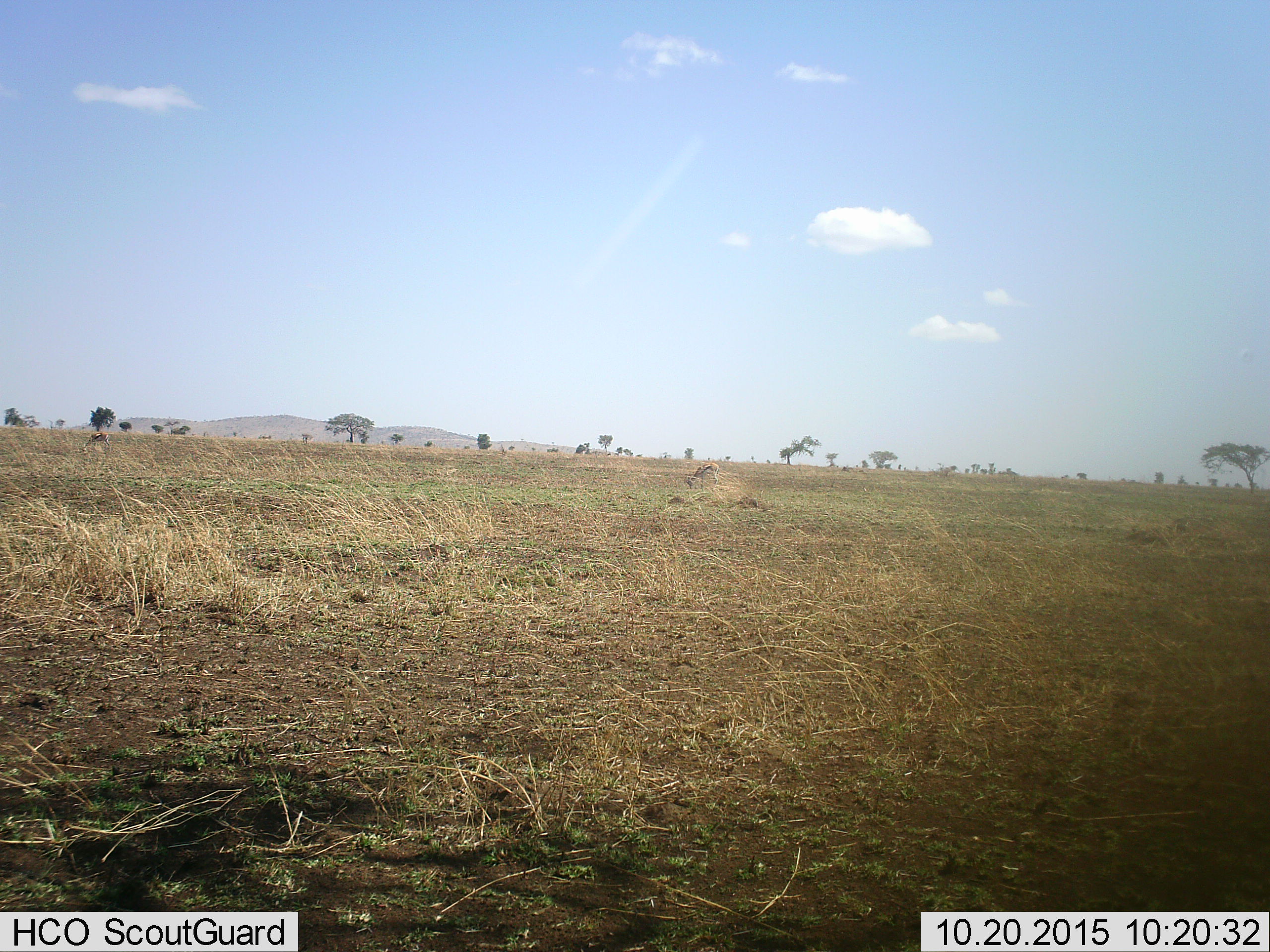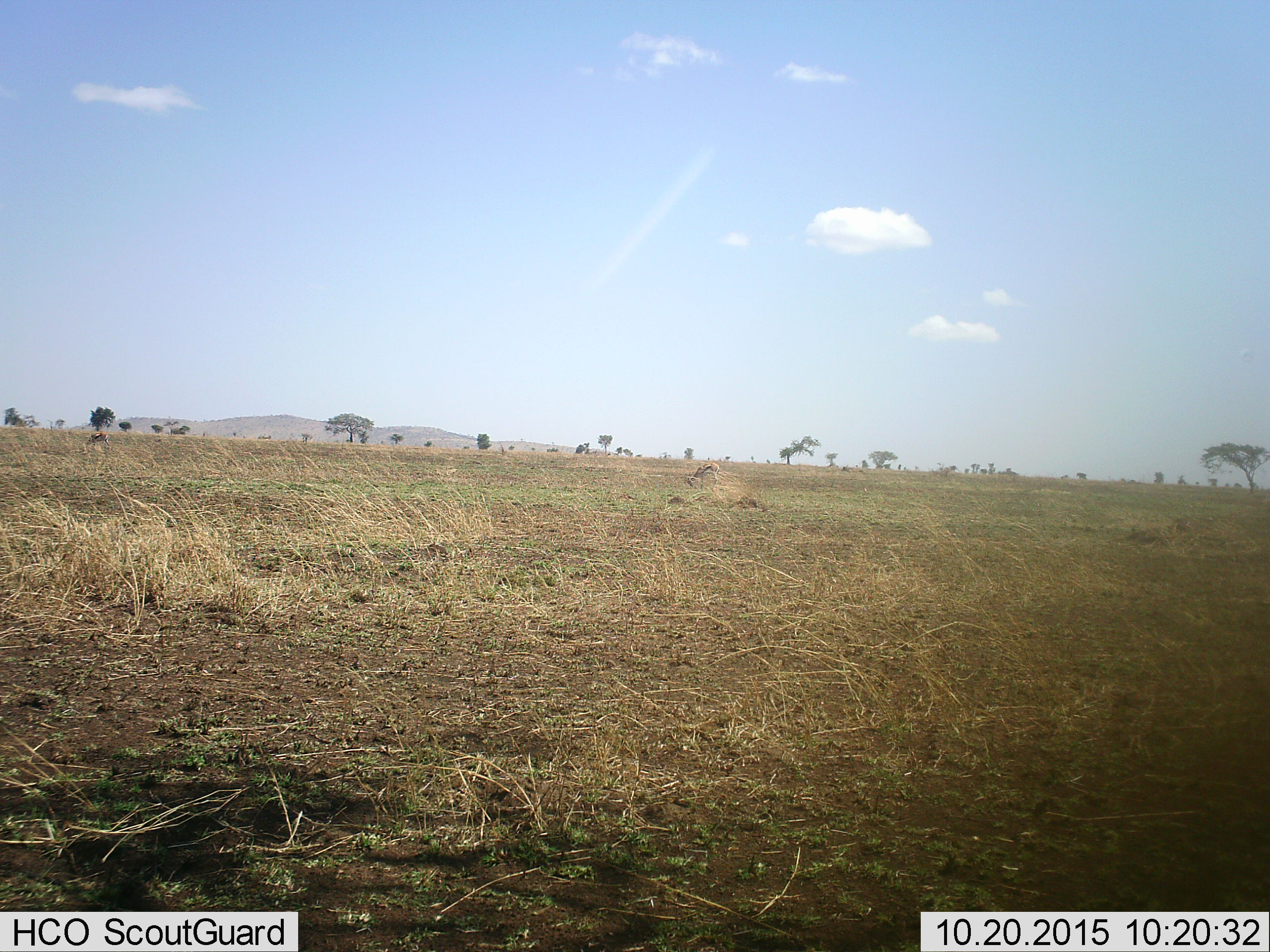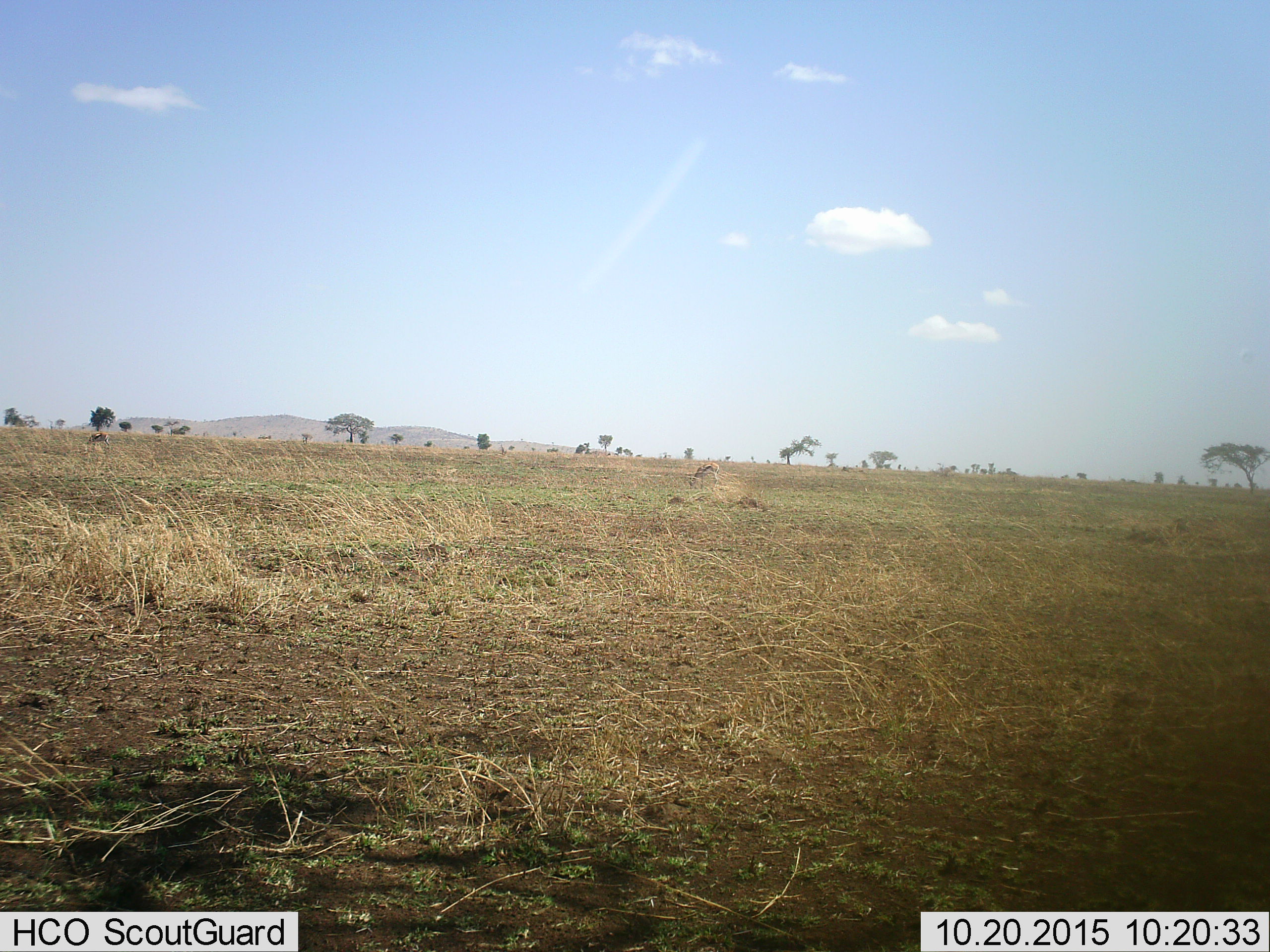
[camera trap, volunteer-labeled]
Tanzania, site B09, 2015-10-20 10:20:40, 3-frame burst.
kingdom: Animalia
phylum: Chordata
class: Mammalia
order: Artiodactyla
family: Bovidae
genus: Eudorcas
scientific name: Eudorcas thomsonii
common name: thomson's gazelle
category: gazellethomsons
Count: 2.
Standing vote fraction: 29%.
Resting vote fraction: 0%.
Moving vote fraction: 0%.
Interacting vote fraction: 0%.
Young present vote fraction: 0%.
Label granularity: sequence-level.